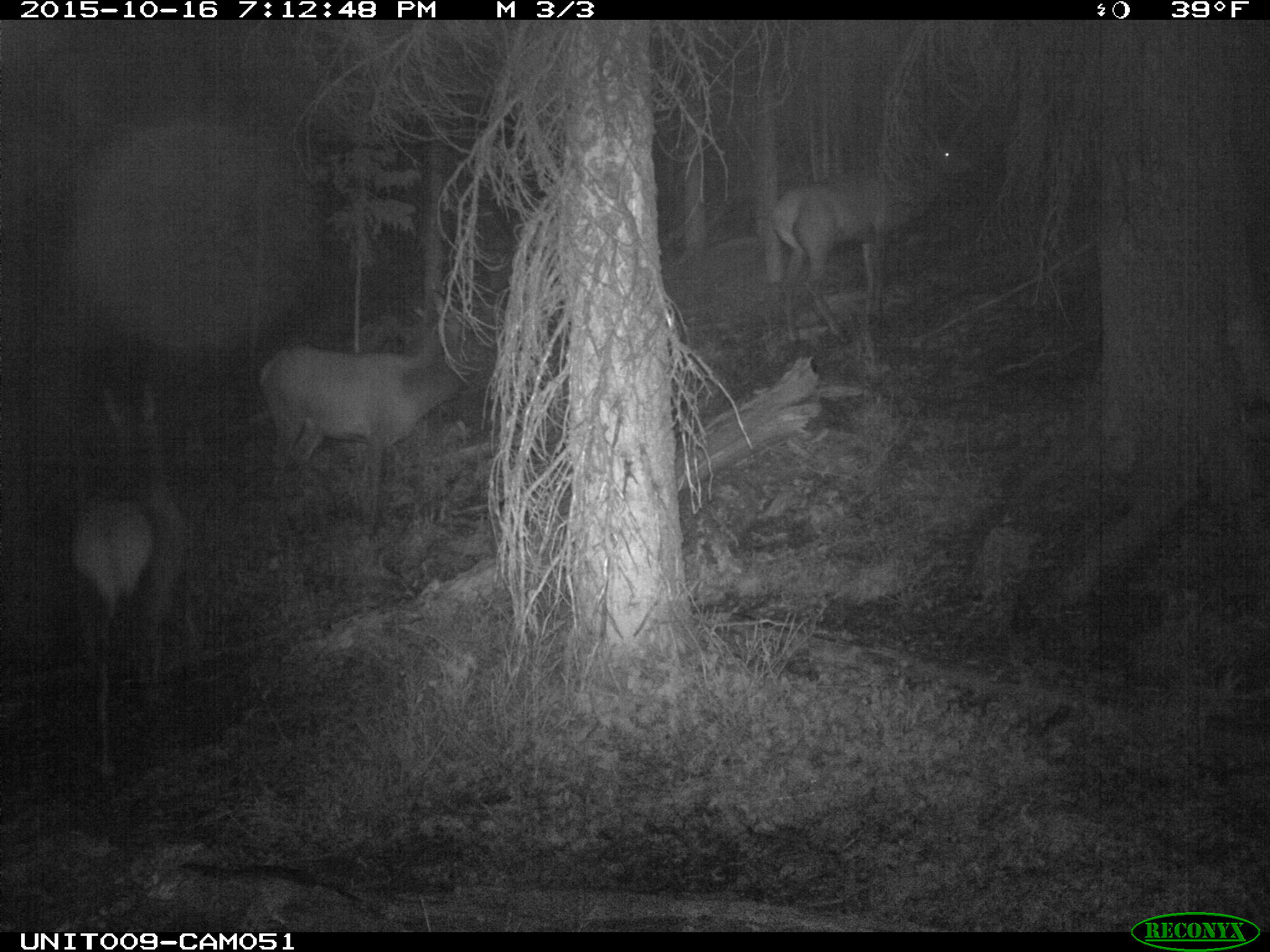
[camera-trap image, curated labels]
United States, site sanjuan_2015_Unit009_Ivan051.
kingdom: Animalia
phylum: Chordata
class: Mammalia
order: Artiodactyla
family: Cervidae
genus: Cervus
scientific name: Cervus elaphus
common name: red deer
Cervus elaphus (red deer).